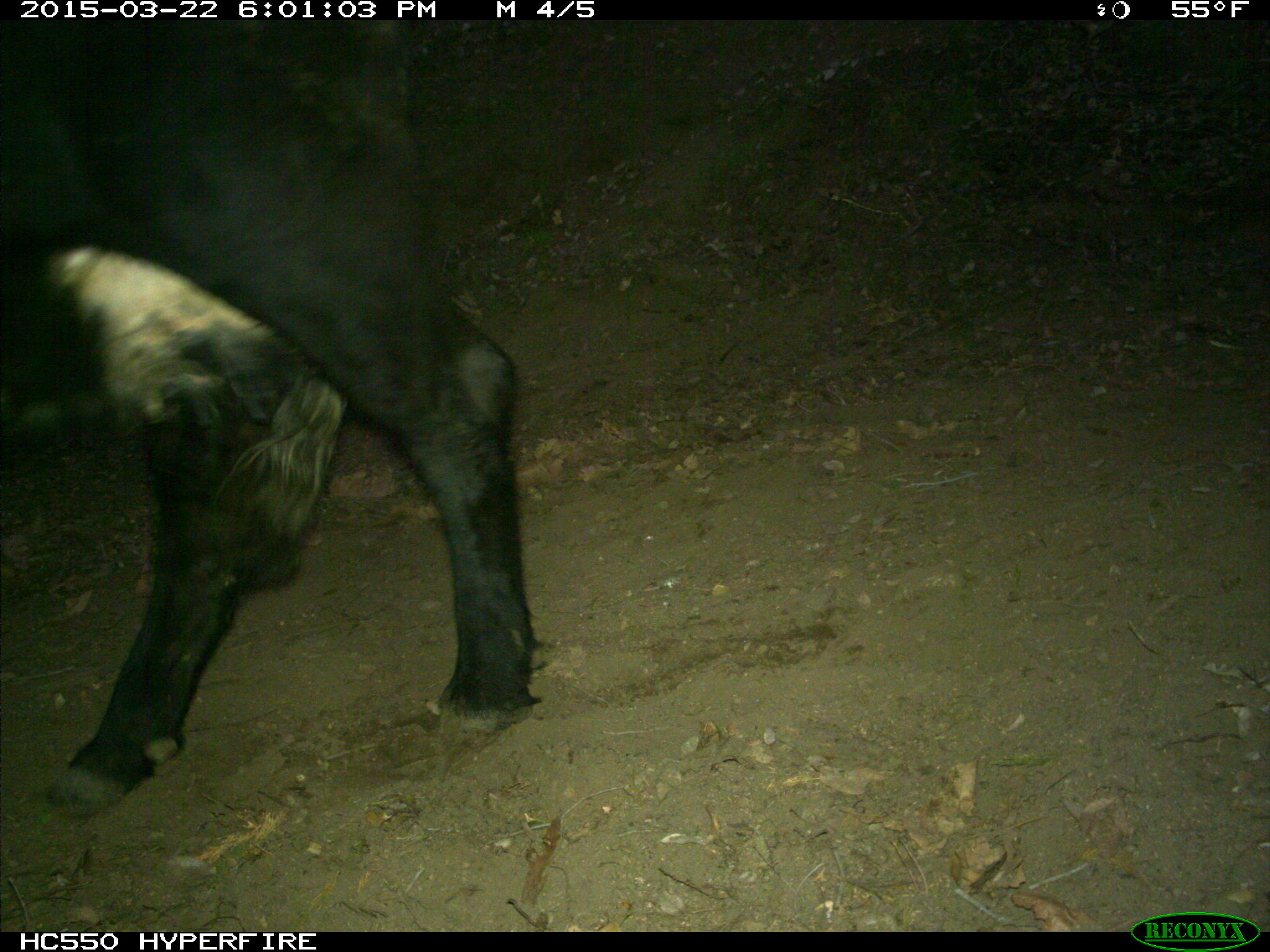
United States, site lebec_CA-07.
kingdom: Animalia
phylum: Chordata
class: Mammalia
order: Artiodactyla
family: Bovidae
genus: Bos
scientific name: Bos taurus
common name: domestic cow